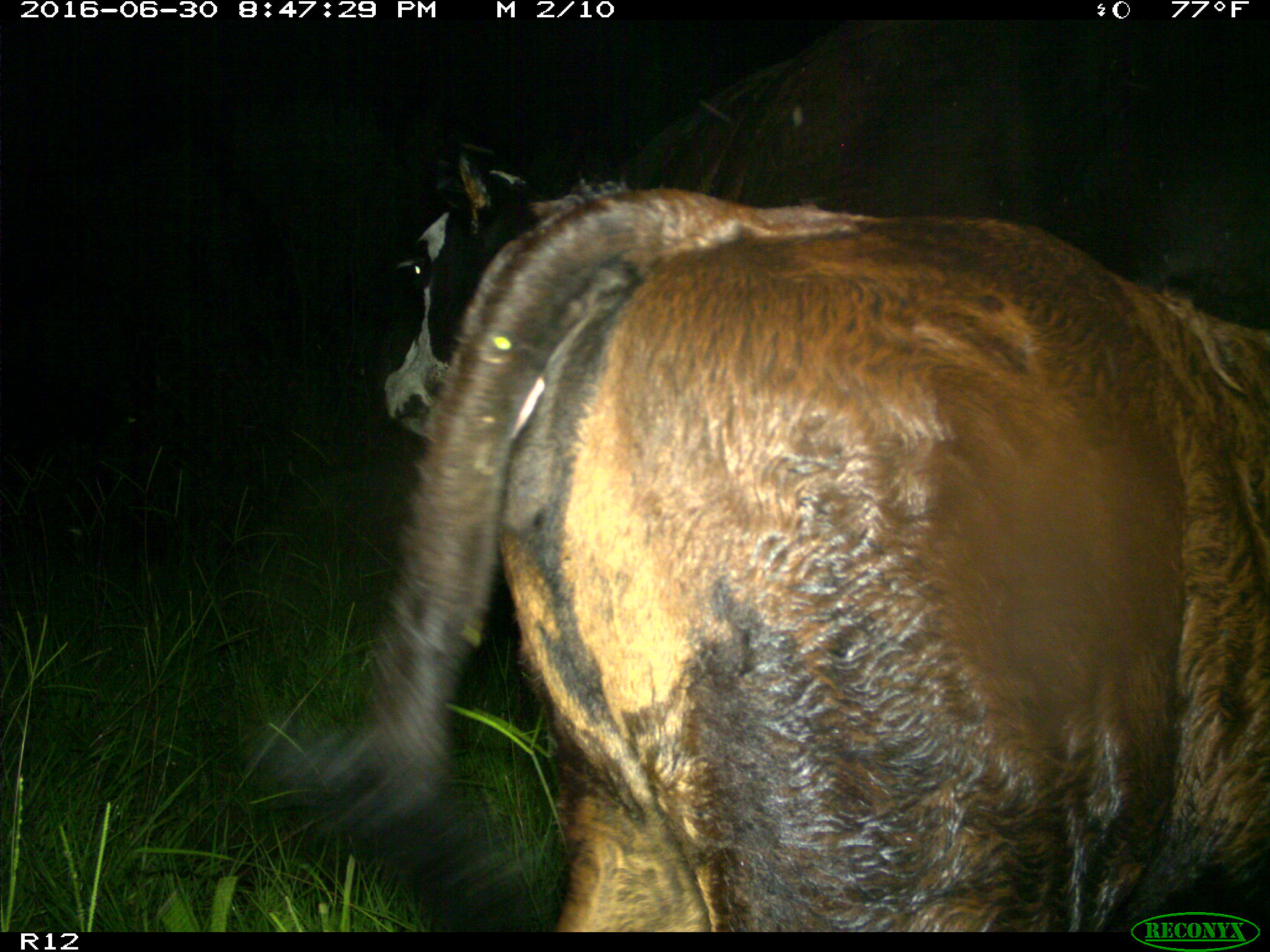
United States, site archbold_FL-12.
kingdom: Animalia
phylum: Chordata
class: Mammalia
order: Artiodactyla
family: Bovidae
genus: Bos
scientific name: Bos taurus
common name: domestic cow